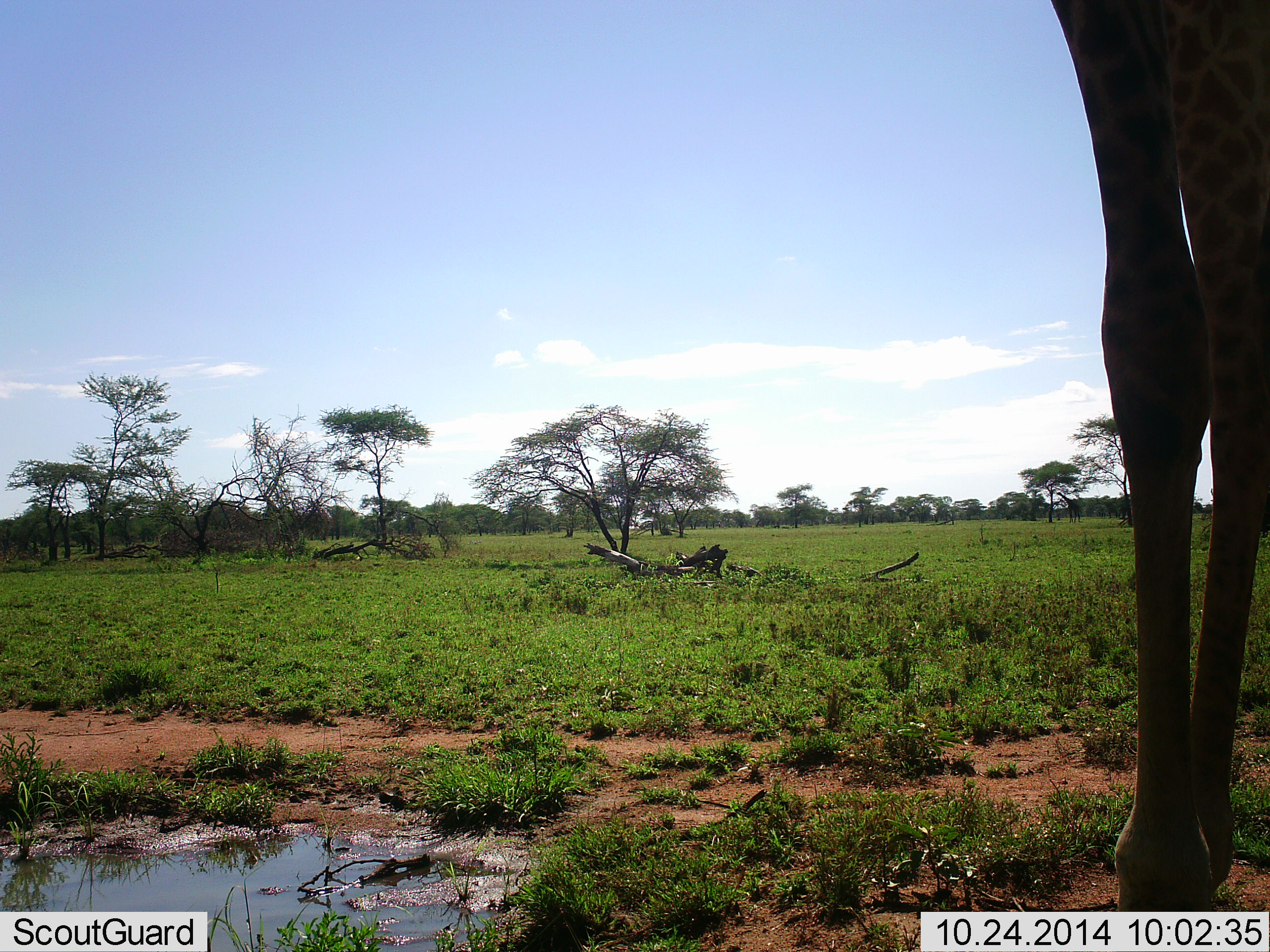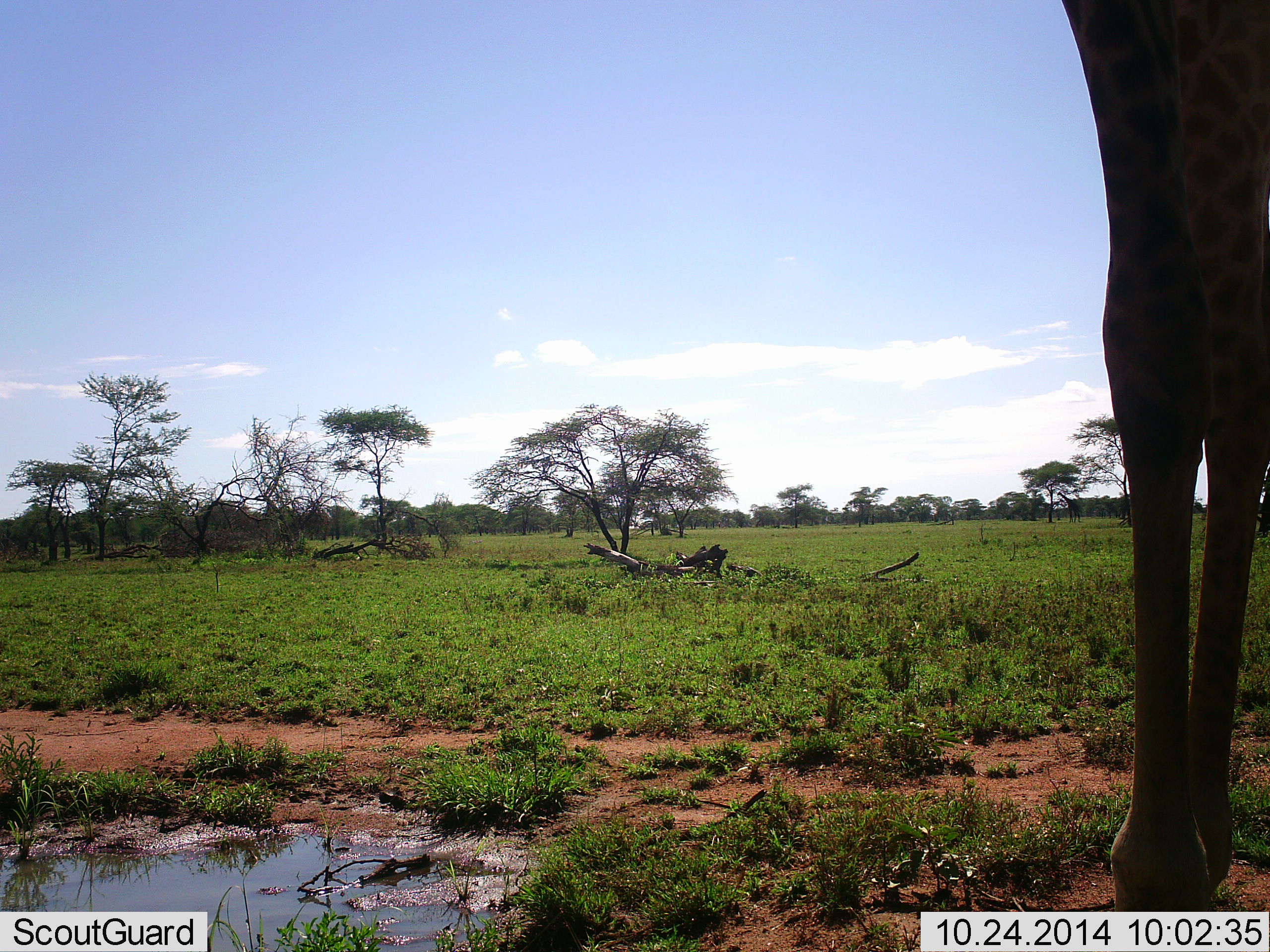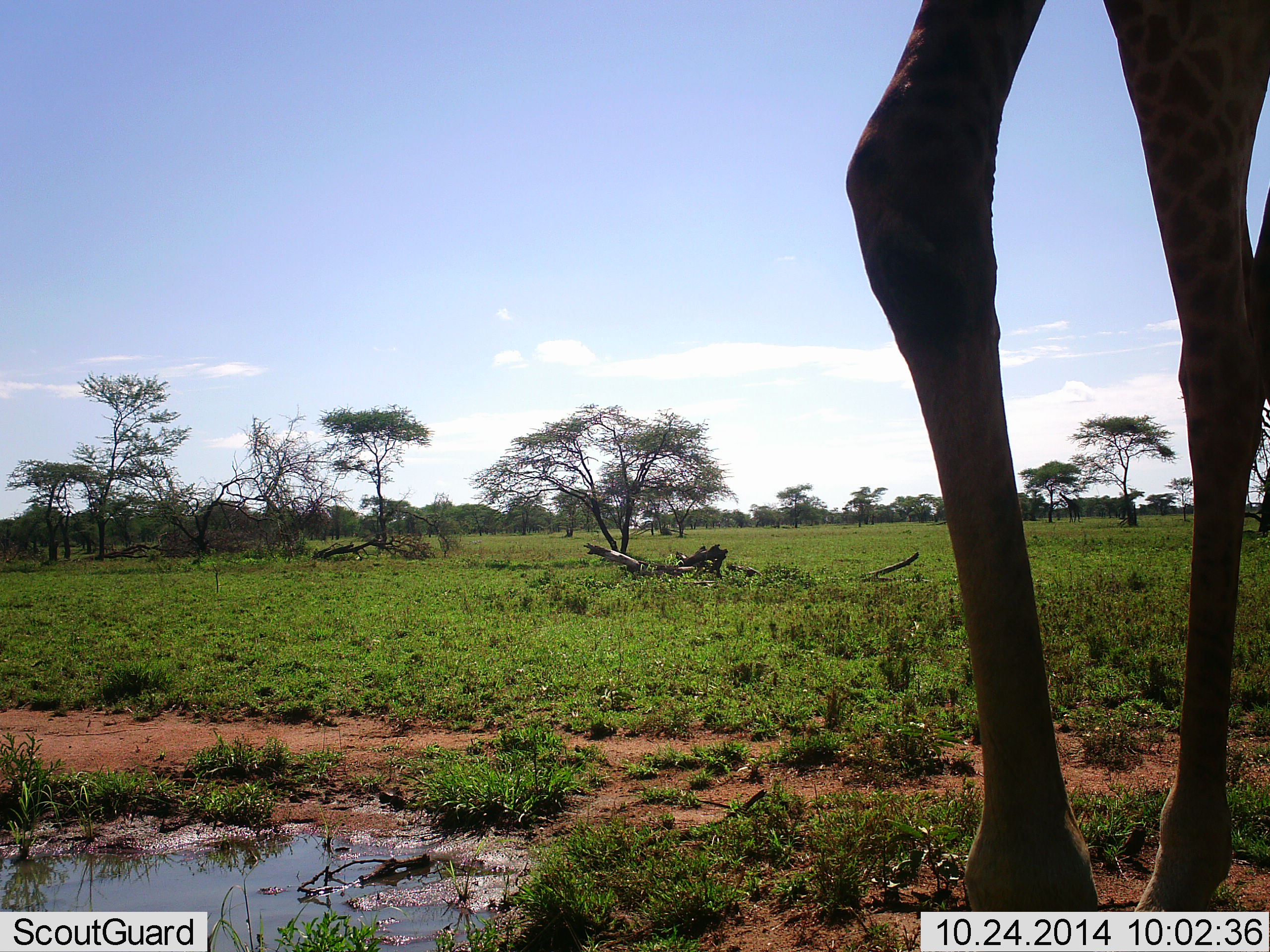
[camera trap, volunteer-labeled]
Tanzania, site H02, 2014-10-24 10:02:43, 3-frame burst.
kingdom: Animalia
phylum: Chordata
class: Mammalia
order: Artiodactyla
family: Giraffidae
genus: Giraffa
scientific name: Giraffa camelopardalis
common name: giraffe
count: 1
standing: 90%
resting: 0%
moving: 30%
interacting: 0%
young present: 0%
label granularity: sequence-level